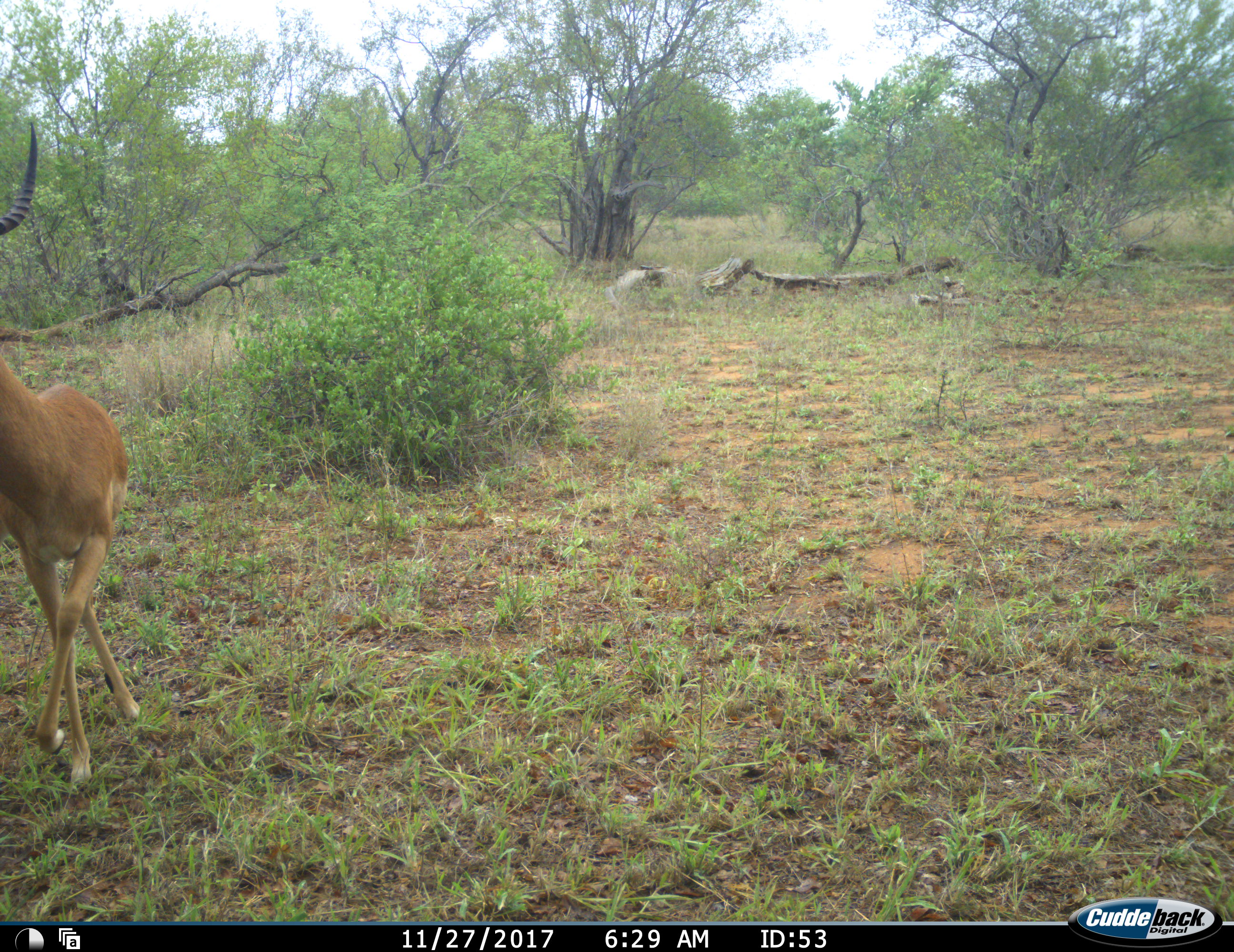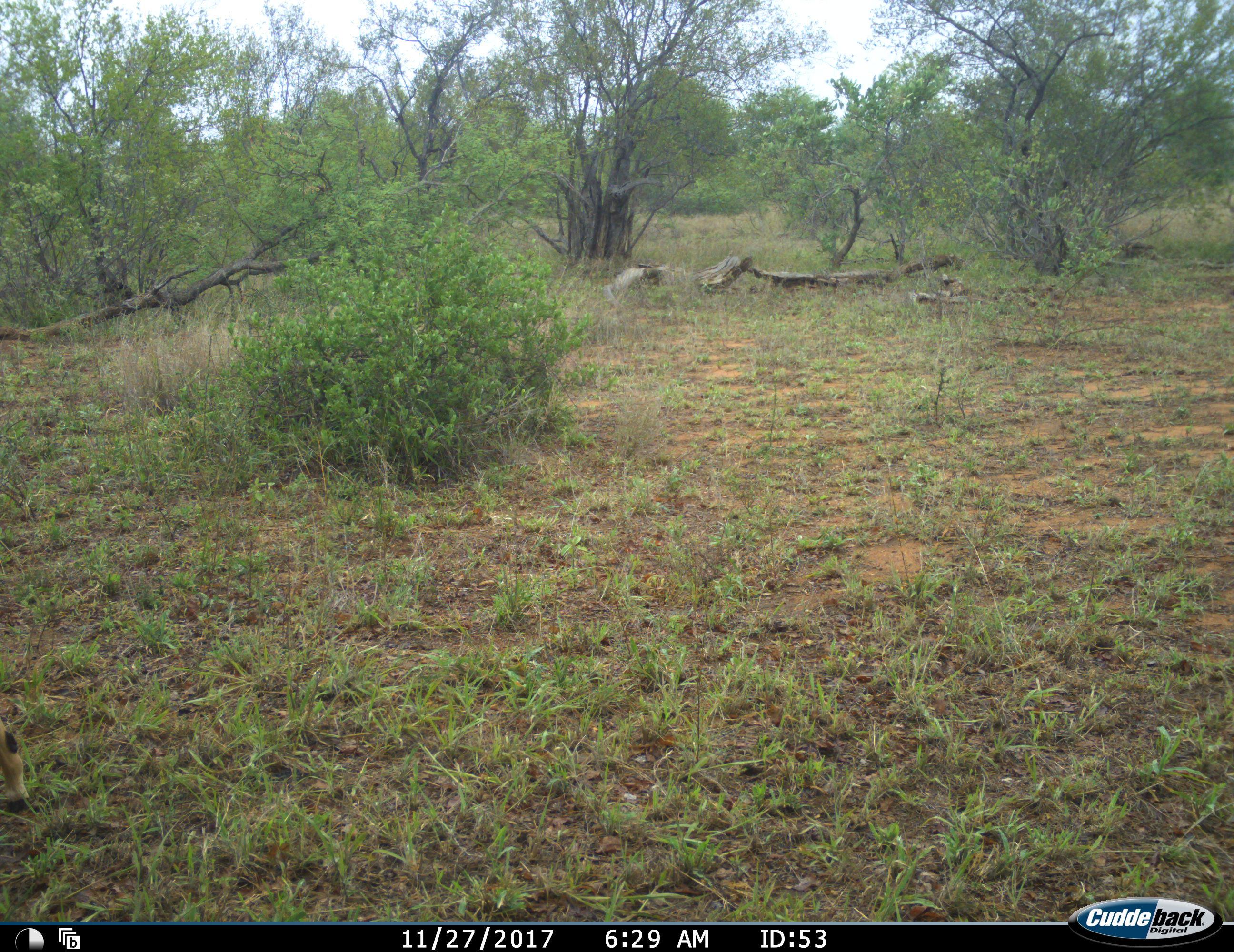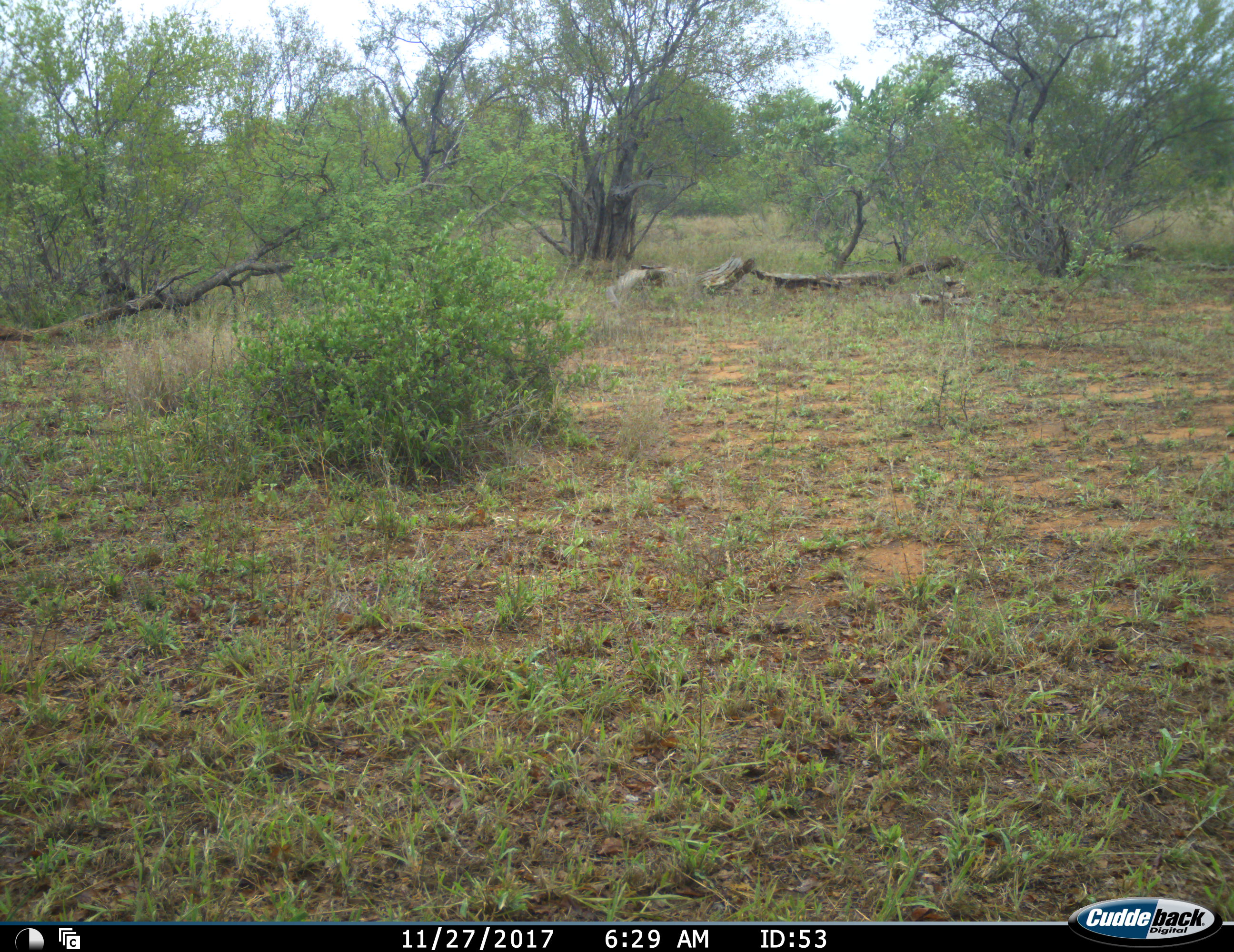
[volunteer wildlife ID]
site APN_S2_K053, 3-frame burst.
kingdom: Animalia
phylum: Chordata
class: Mammalia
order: Artiodactyla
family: Bovidae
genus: Aepyceros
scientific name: Aepyceros melampus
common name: impala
Impala (Aepyceros melampus), count 1. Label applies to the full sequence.